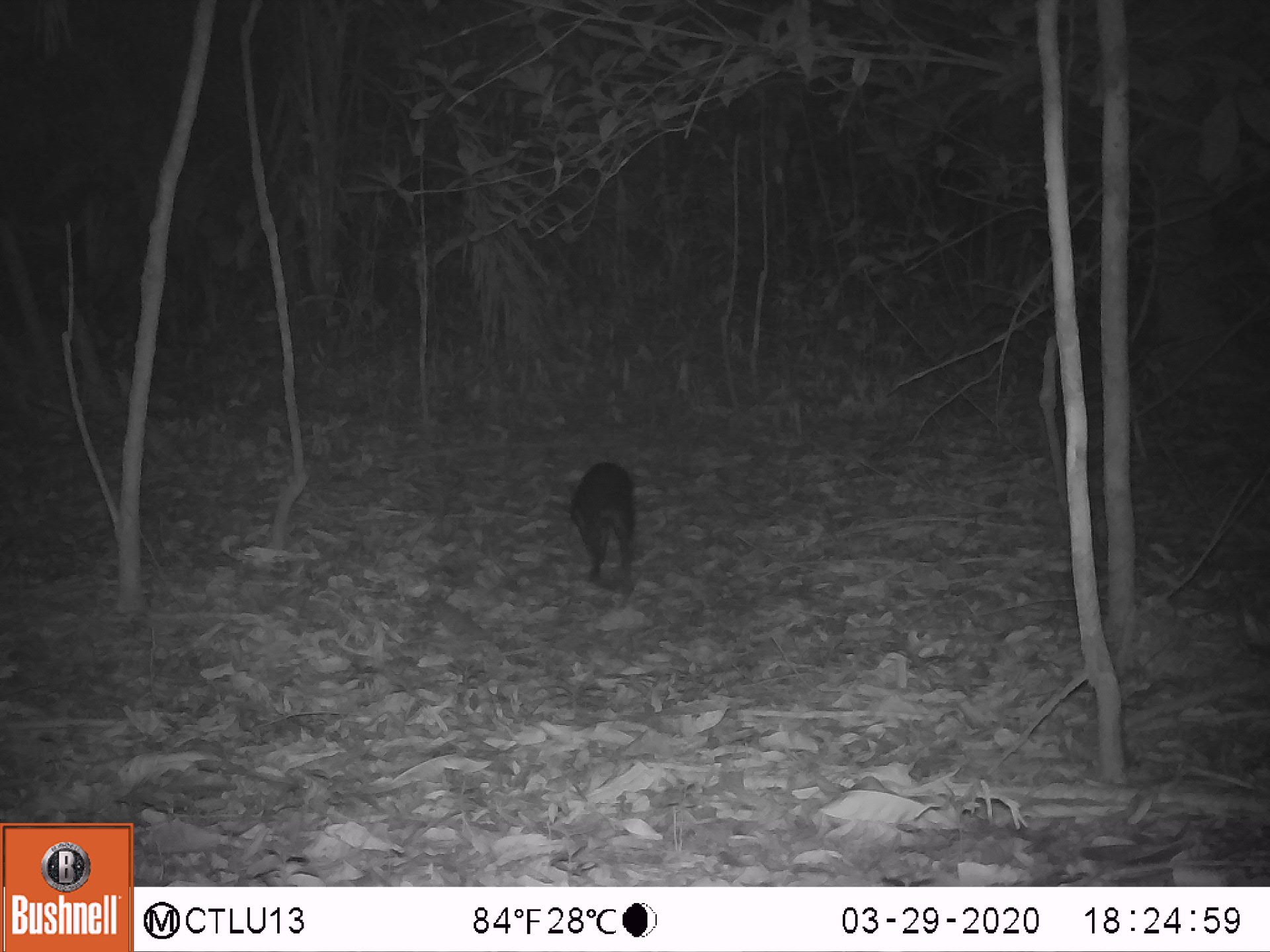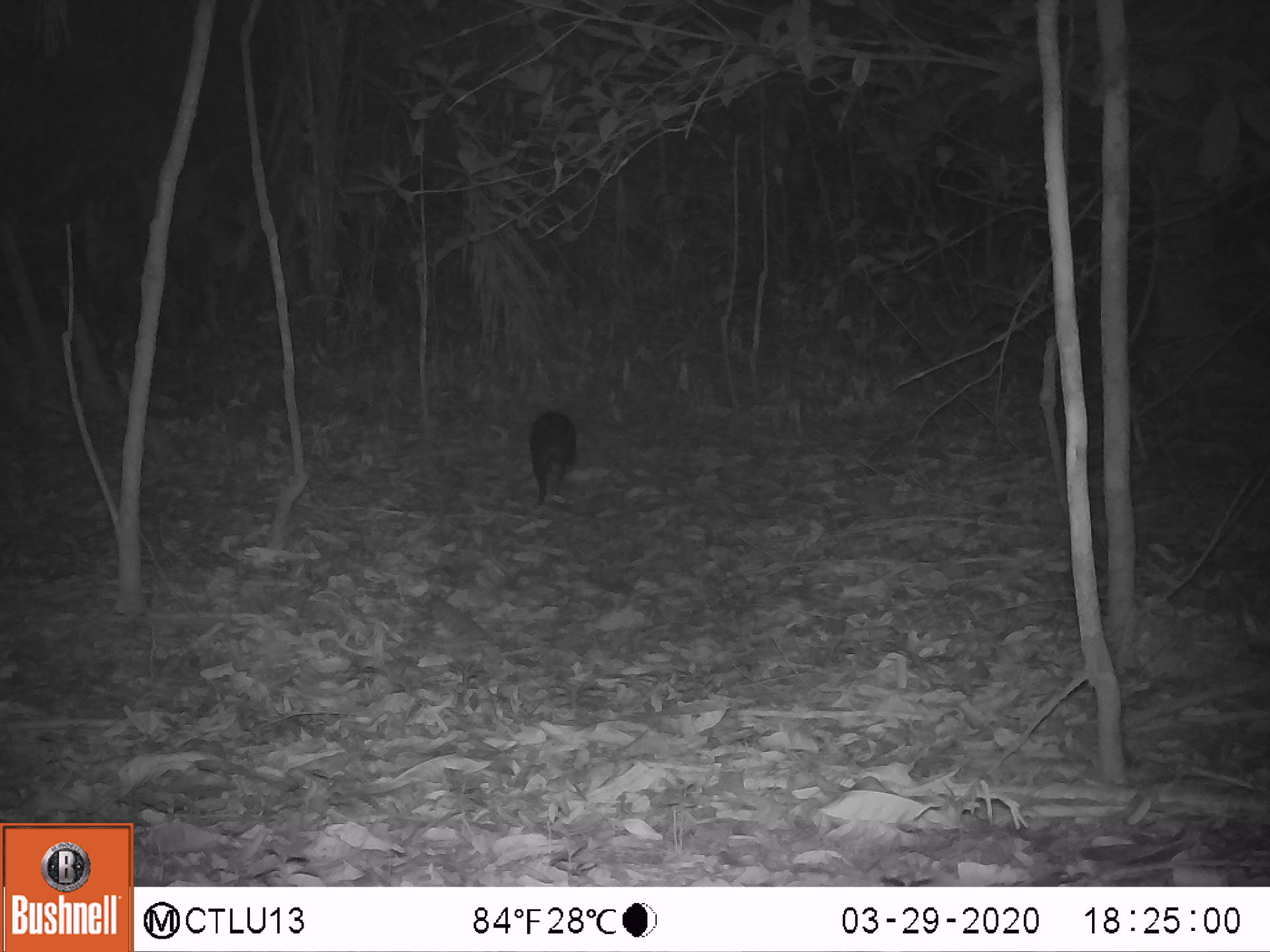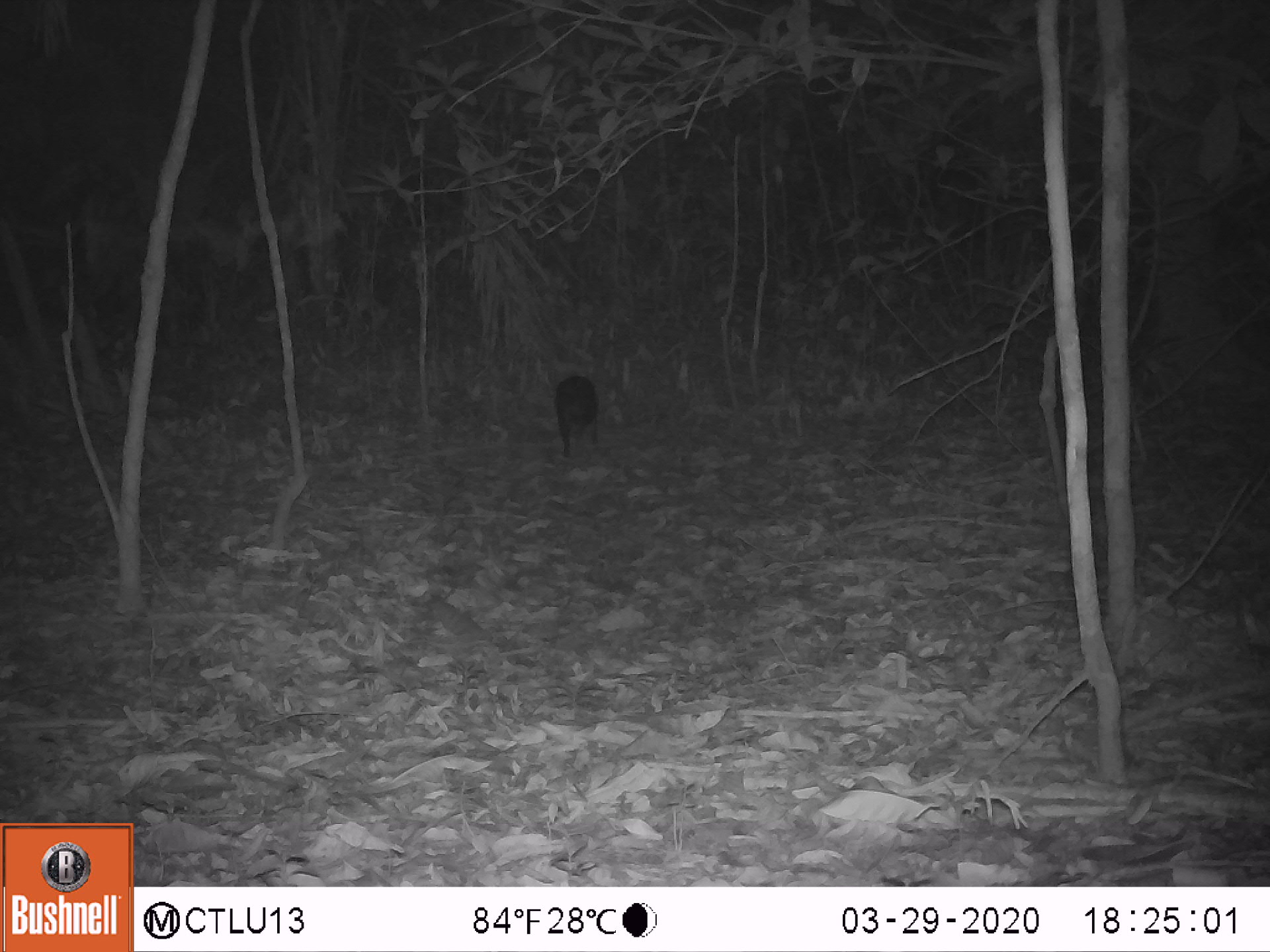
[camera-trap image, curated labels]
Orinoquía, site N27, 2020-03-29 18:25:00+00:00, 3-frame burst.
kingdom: Animalia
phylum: Chordata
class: Mammalia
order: Rodentia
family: Dasyproctidae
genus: Dasyprocta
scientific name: Dasyprocta fuliginosa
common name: black agouti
Black agouti (Dasyprocta fuliginosa).